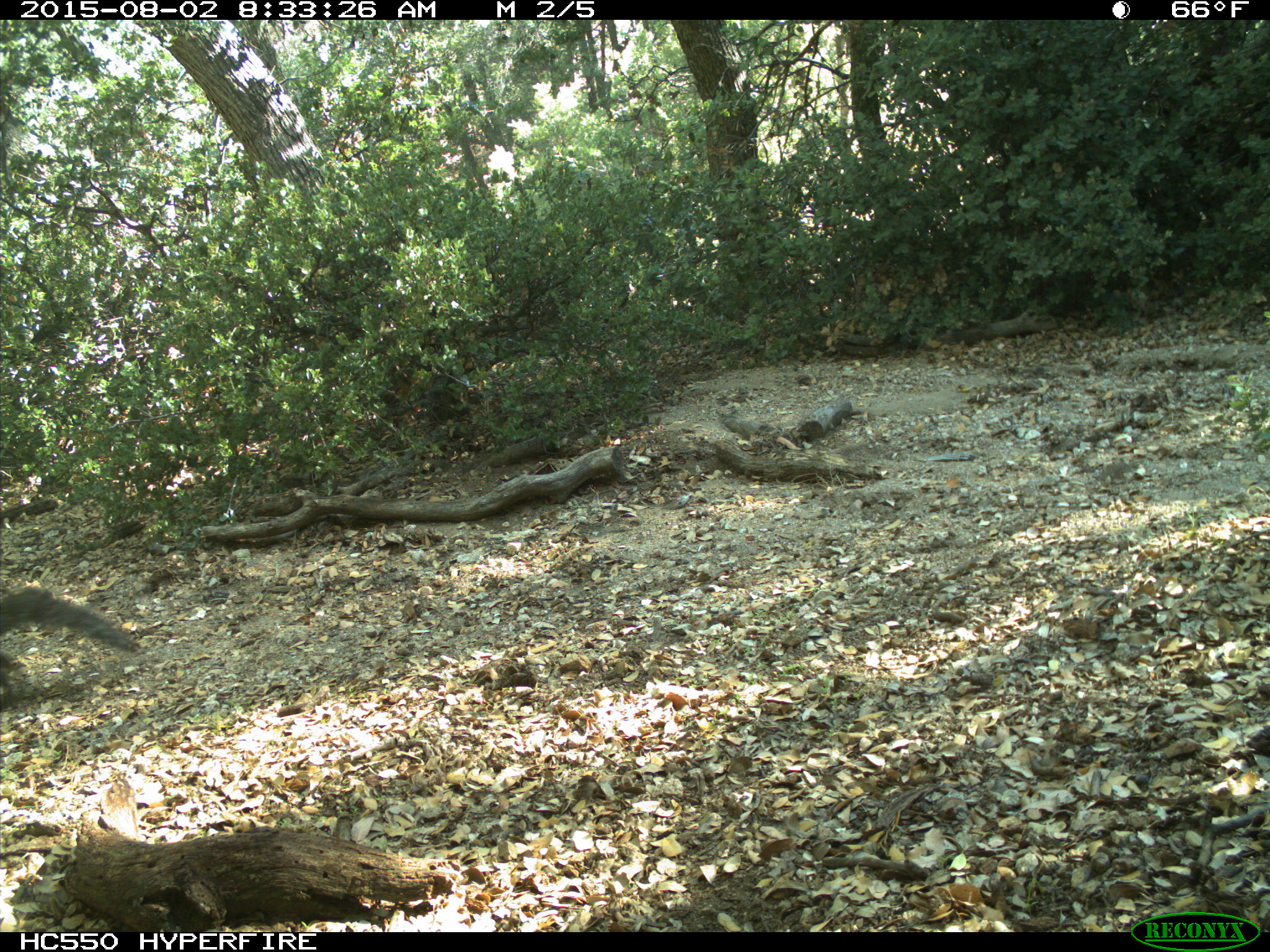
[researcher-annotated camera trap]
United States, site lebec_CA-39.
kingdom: Animalia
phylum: Chordata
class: Mammalia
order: Rodentia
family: Sciuridae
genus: Sciurus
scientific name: Sciurus carolinensis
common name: eastern gray squirrel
Sciurus carolinensis (eastern gray squirrel).